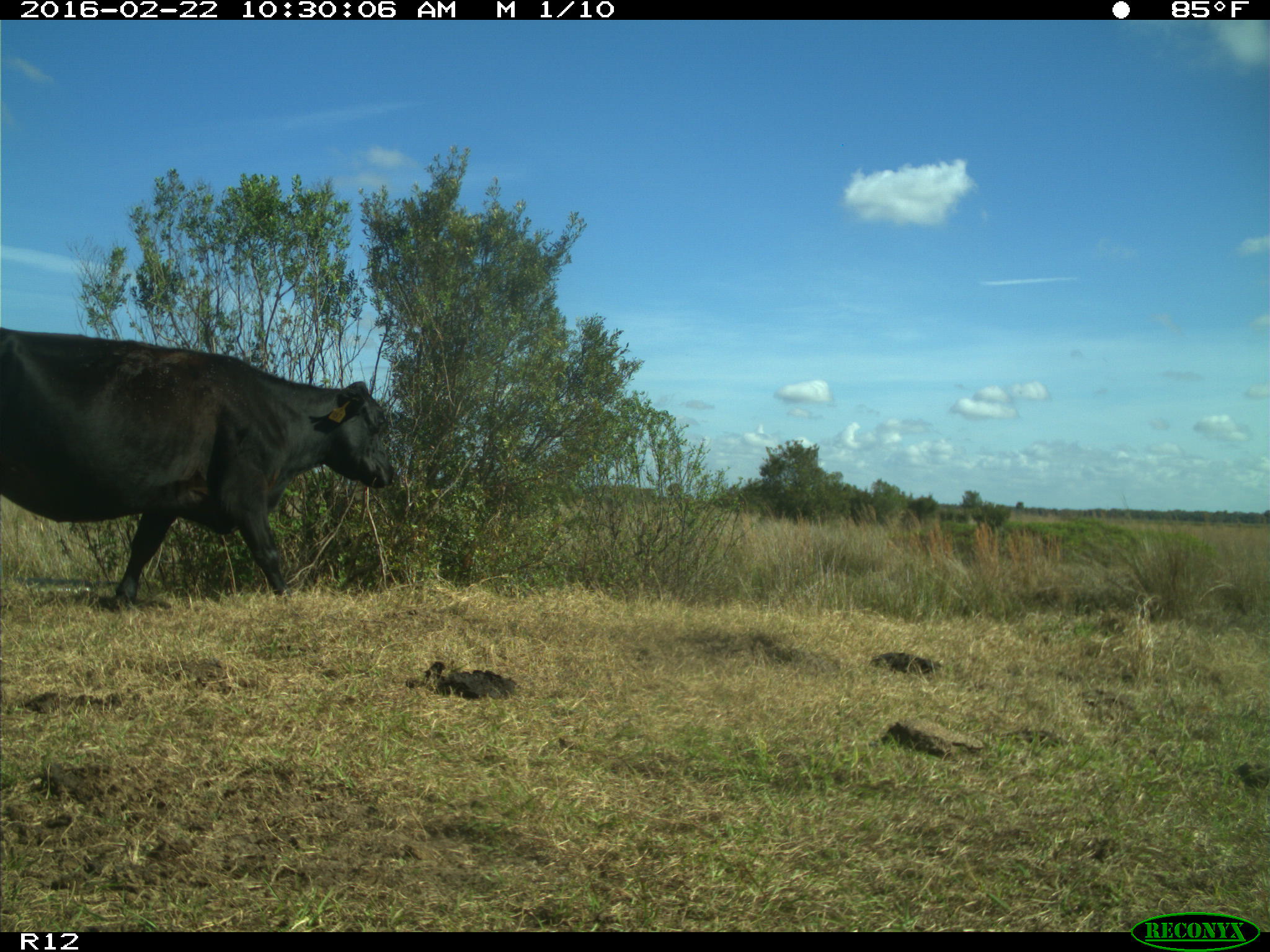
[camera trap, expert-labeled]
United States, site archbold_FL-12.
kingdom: Animalia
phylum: Chordata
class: Mammalia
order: Artiodactyla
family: Bovidae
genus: Bos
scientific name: Bos taurus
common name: domestic cow